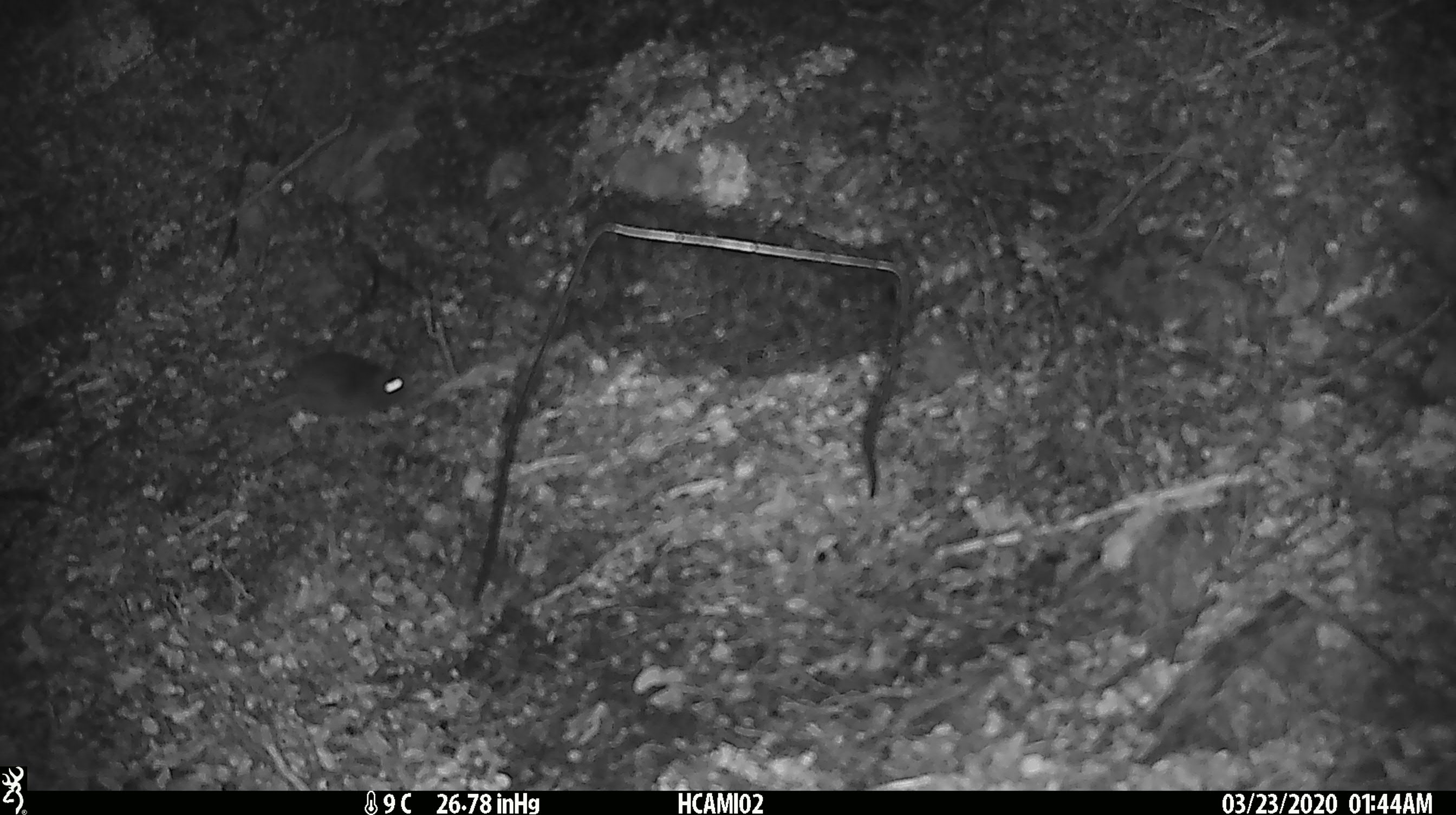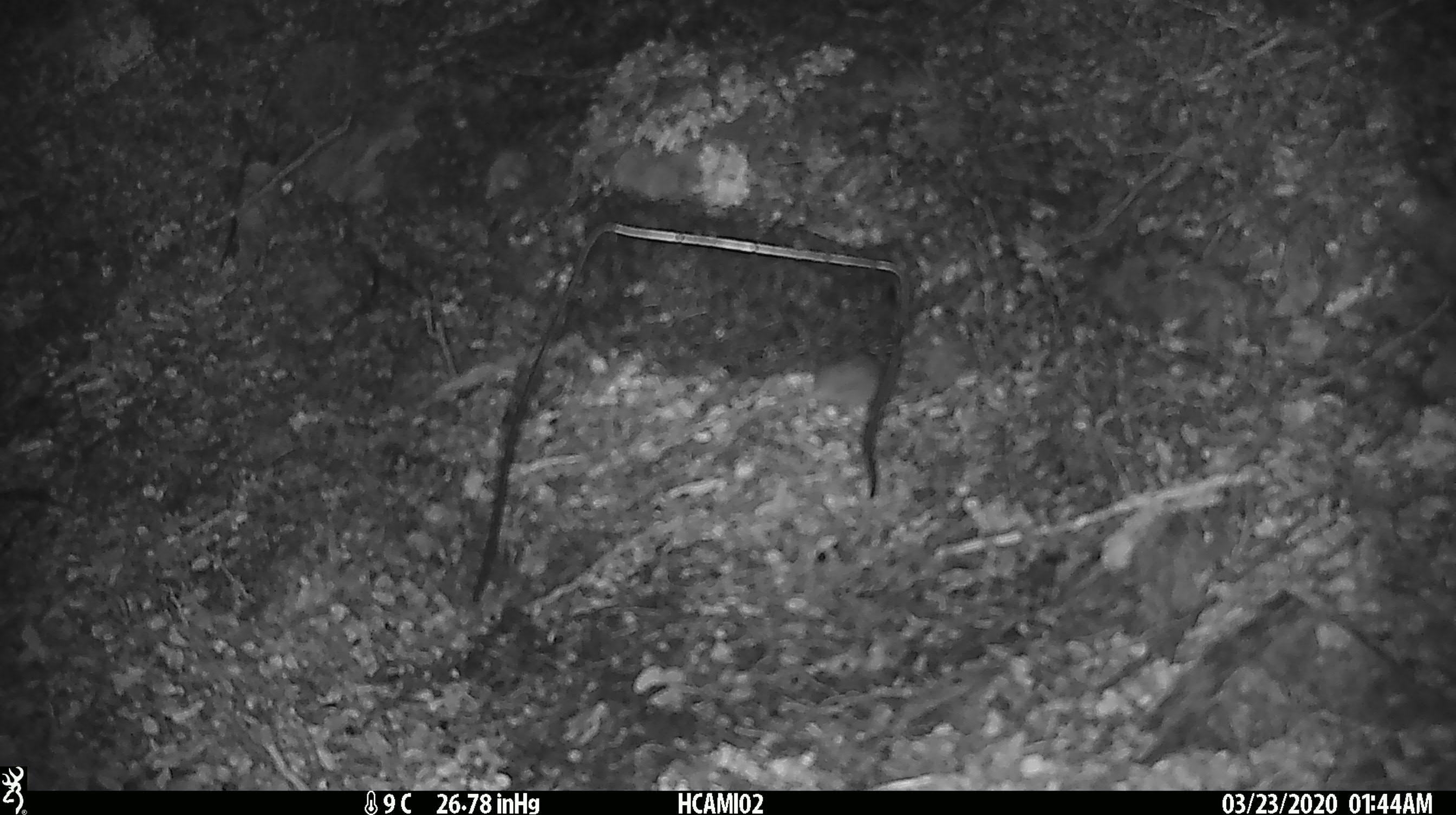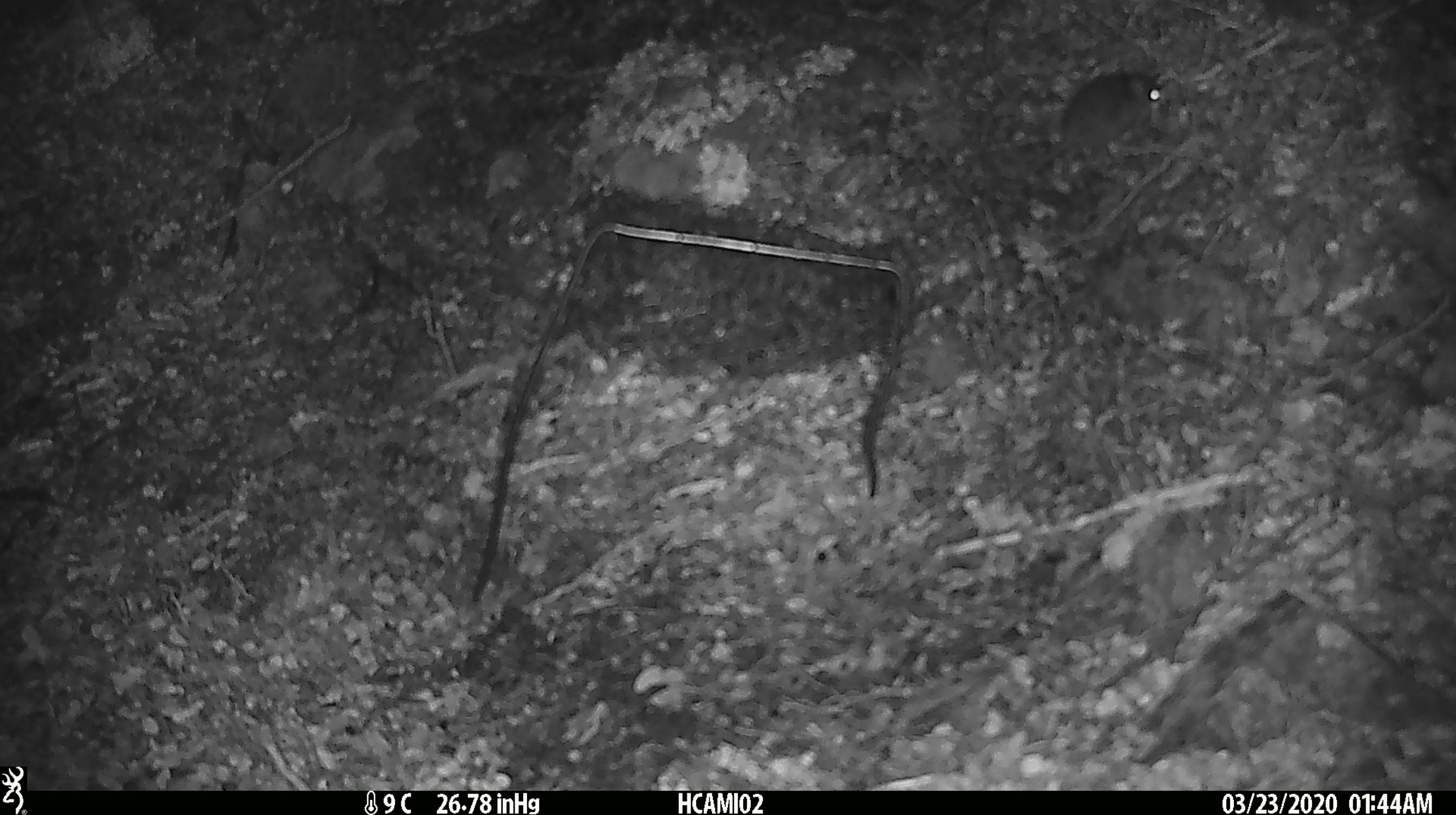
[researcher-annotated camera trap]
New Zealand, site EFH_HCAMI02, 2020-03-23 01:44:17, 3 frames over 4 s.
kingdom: Animalia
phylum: Chordata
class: Mammalia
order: Rodentia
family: Muridae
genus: Mus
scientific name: Mus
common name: mouse